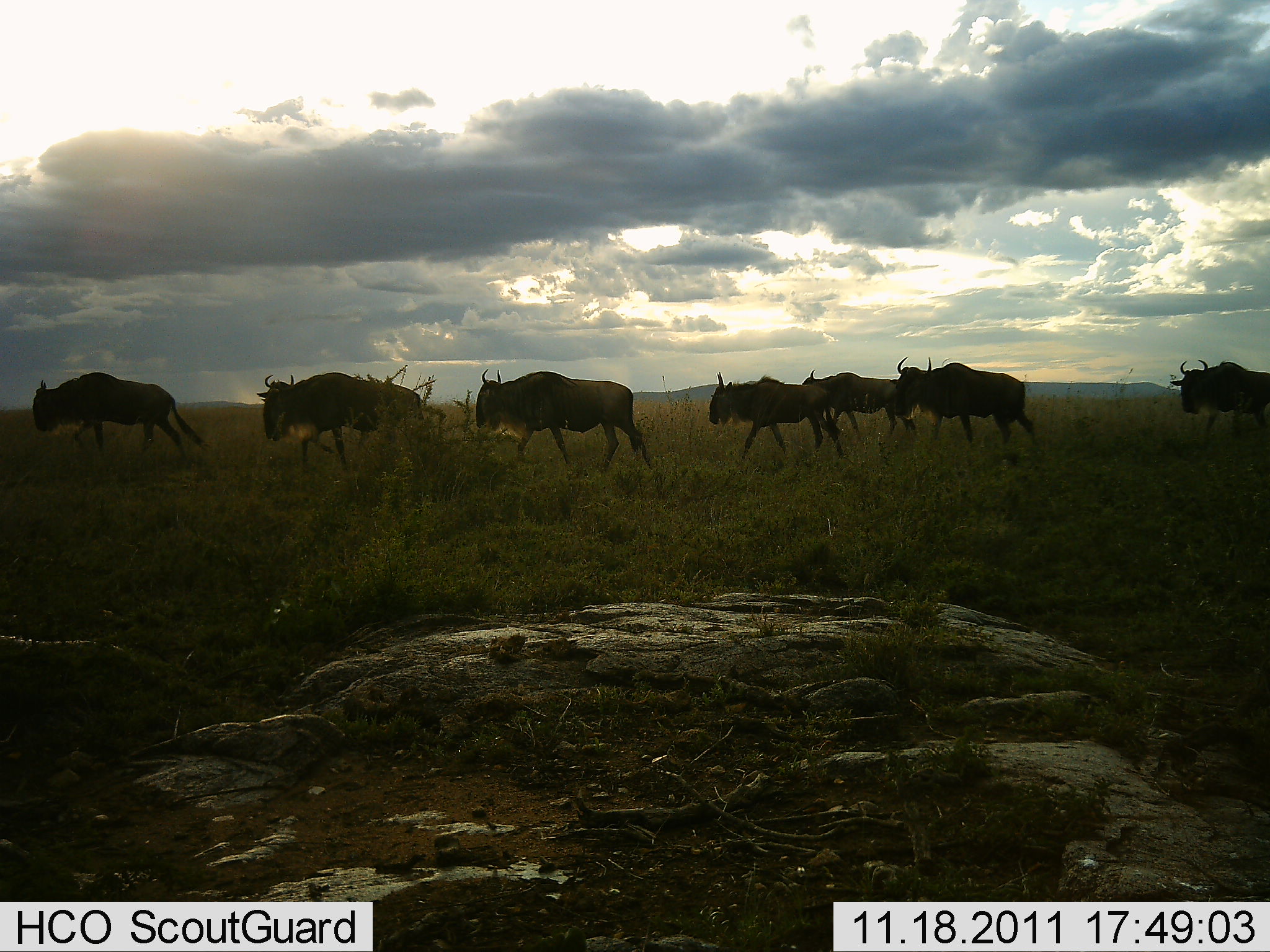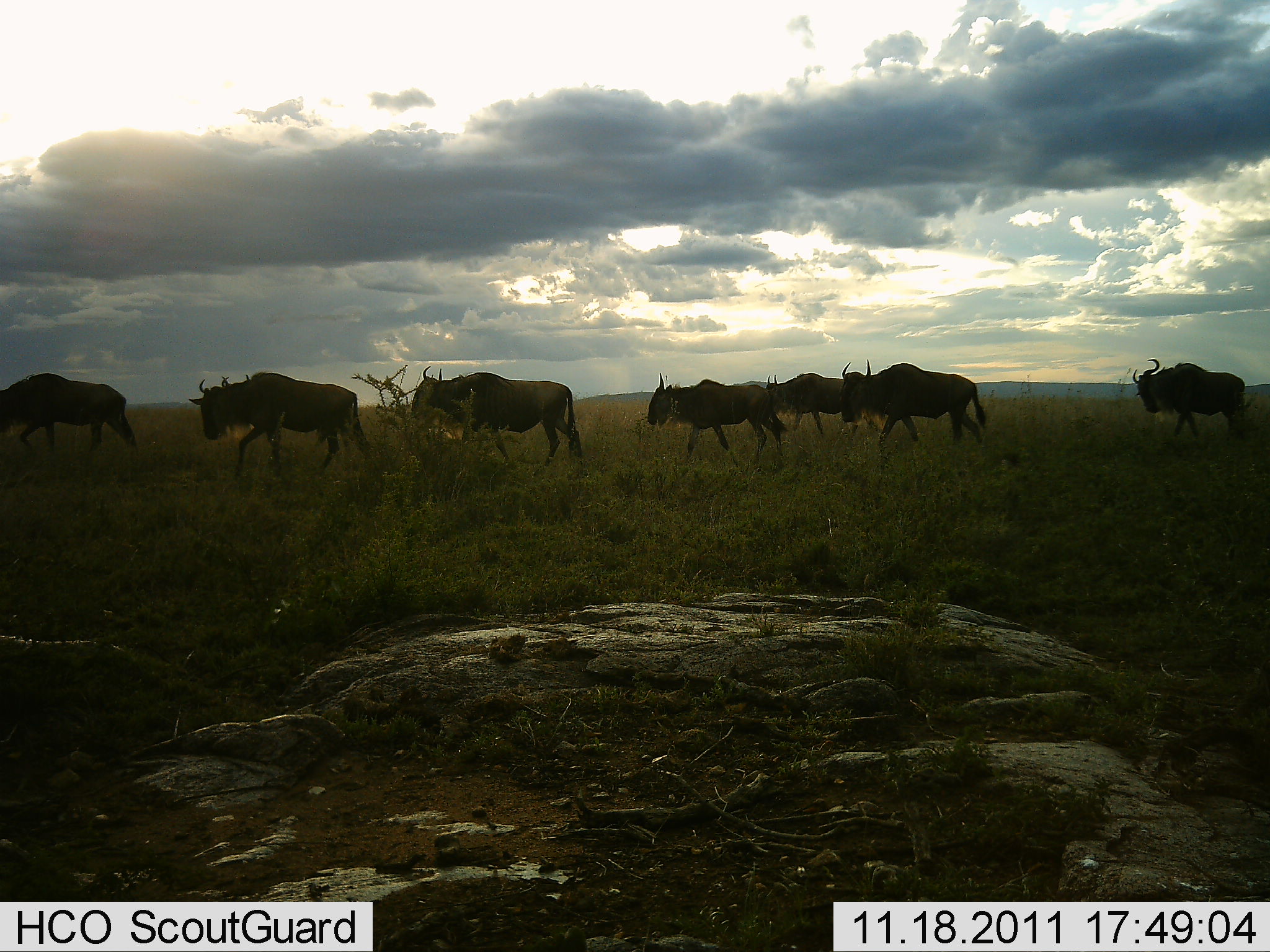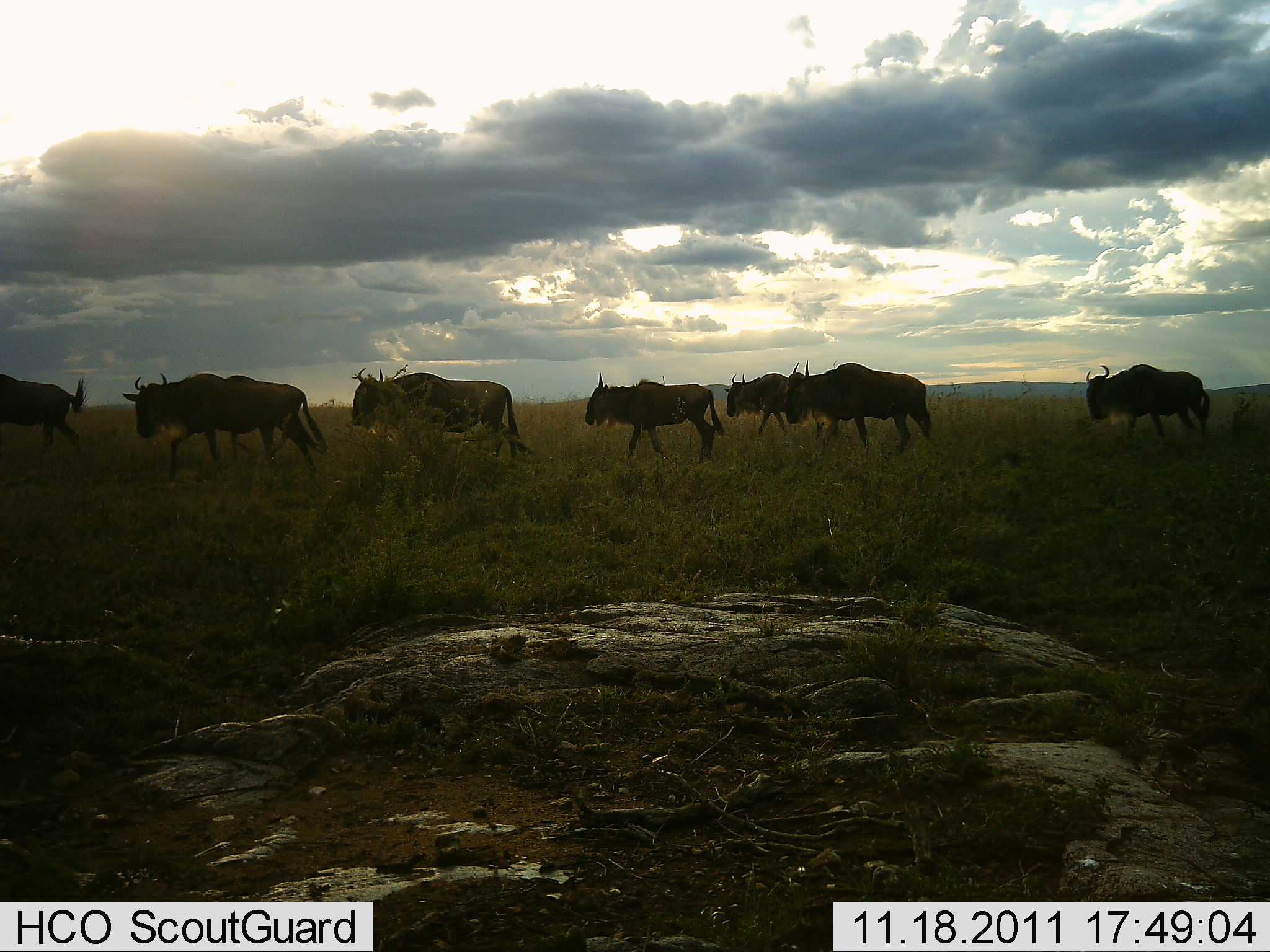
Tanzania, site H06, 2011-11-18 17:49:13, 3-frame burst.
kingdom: Animalia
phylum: Chordata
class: Mammalia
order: Artiodactyla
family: Bovidae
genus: Connochaetes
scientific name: Connochaetes taurinus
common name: blue wildebeest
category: wildebeest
Wildebeest (blue wildebeest) (Connochaetes taurinus), count 7. Behavior (volunteer vote fractions): standing 9%, resting 0%, moving 100%, interacting 0%. Young present (vote fraction): 0%. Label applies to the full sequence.